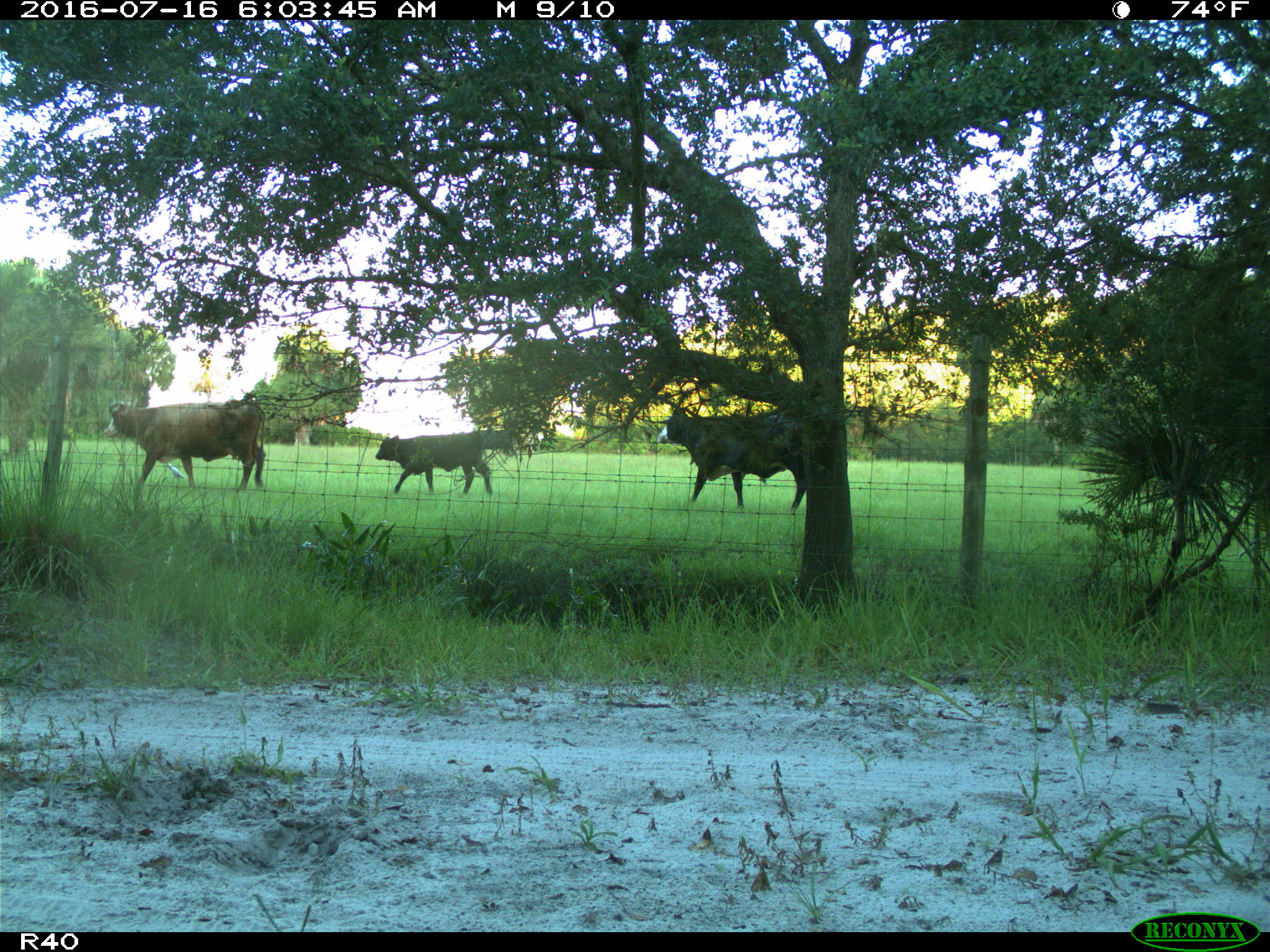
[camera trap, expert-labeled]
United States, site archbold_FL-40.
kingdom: Animalia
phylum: Chordata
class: Mammalia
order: Artiodactyla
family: Bovidae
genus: Bos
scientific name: Bos taurus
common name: domestic cow